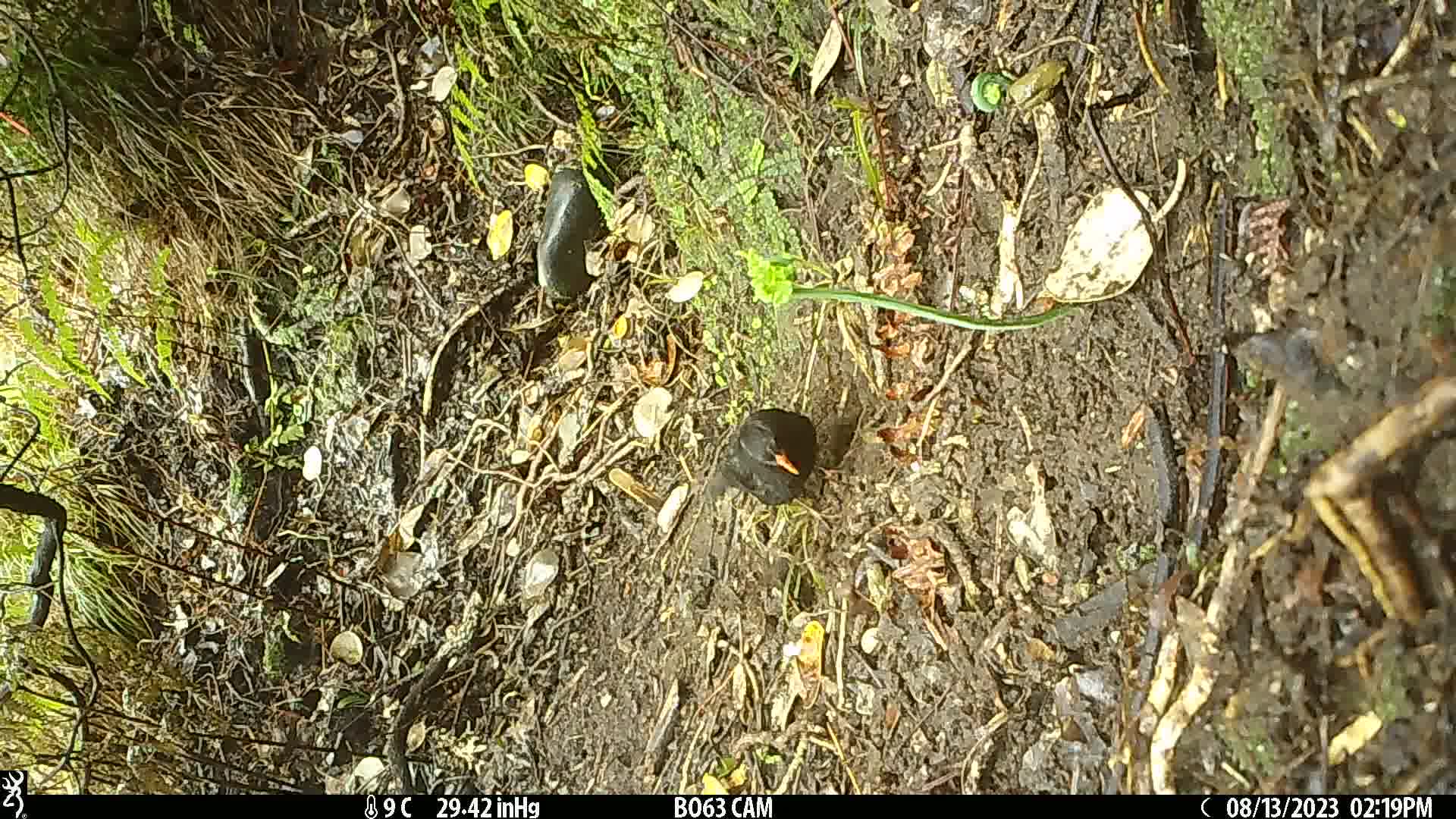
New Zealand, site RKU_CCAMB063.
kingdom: Animalia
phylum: Chordata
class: Aves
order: Passeriformes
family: Turdidae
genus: Turdus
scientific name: Turdus merula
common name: eurasian blackbird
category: blackbird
Blackbird (eurasian blackbird) (Turdus merula).